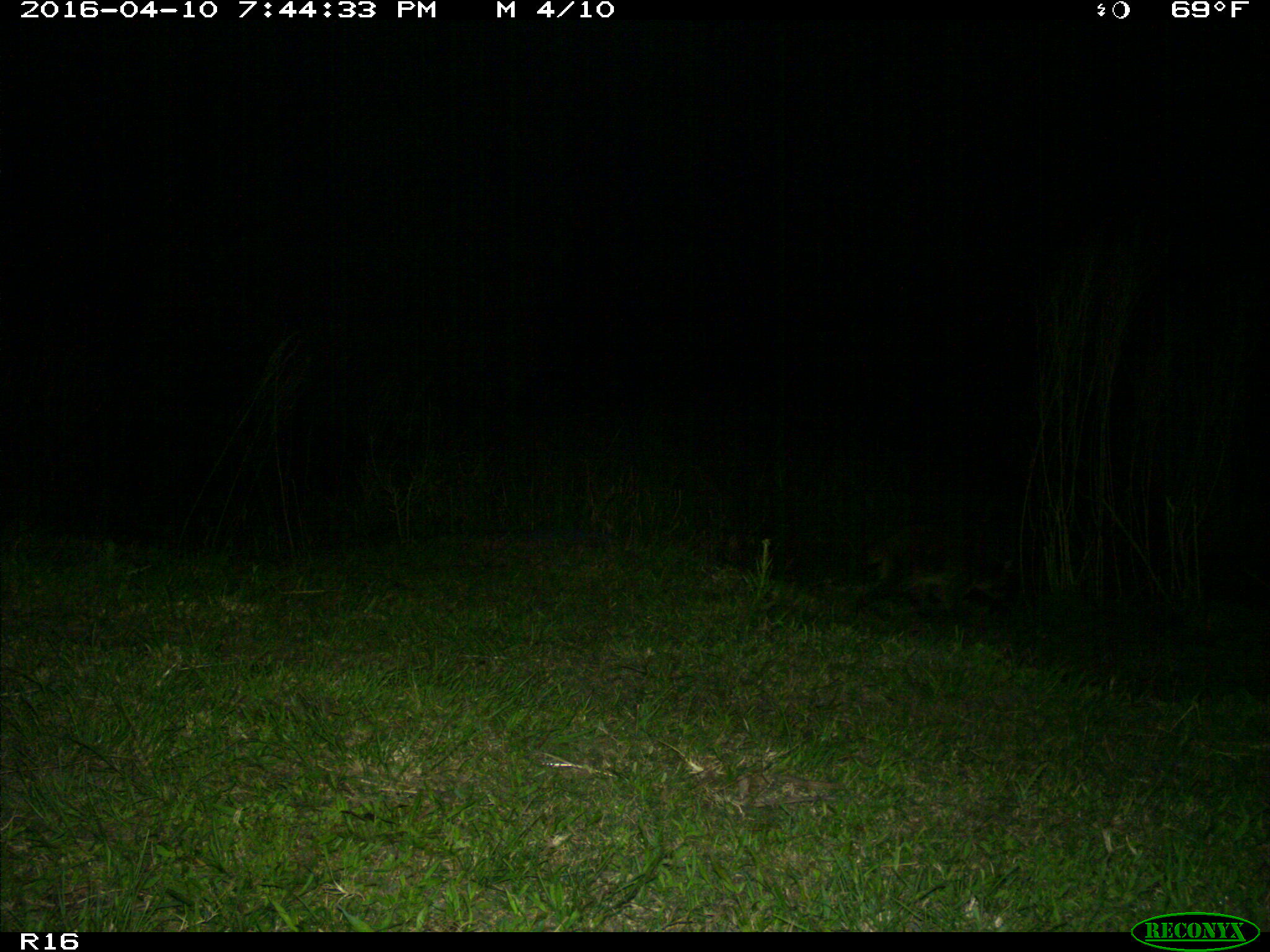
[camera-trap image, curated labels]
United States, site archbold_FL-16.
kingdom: Animalia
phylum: Chordata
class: Mammalia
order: Carnivora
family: Procyonidae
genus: Procyon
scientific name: Procyon lotor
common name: common raccoon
Procyon lotor (common raccoon).